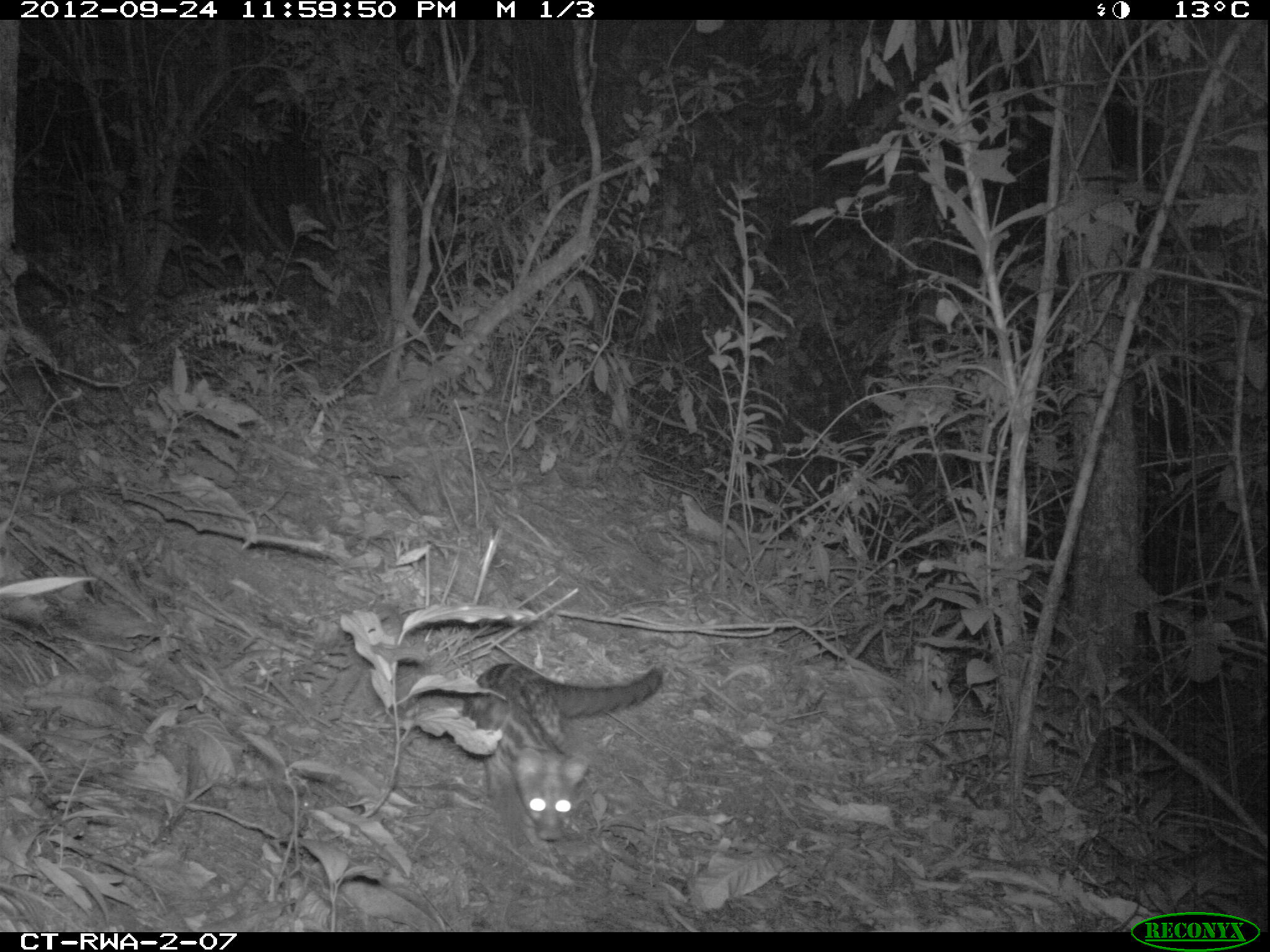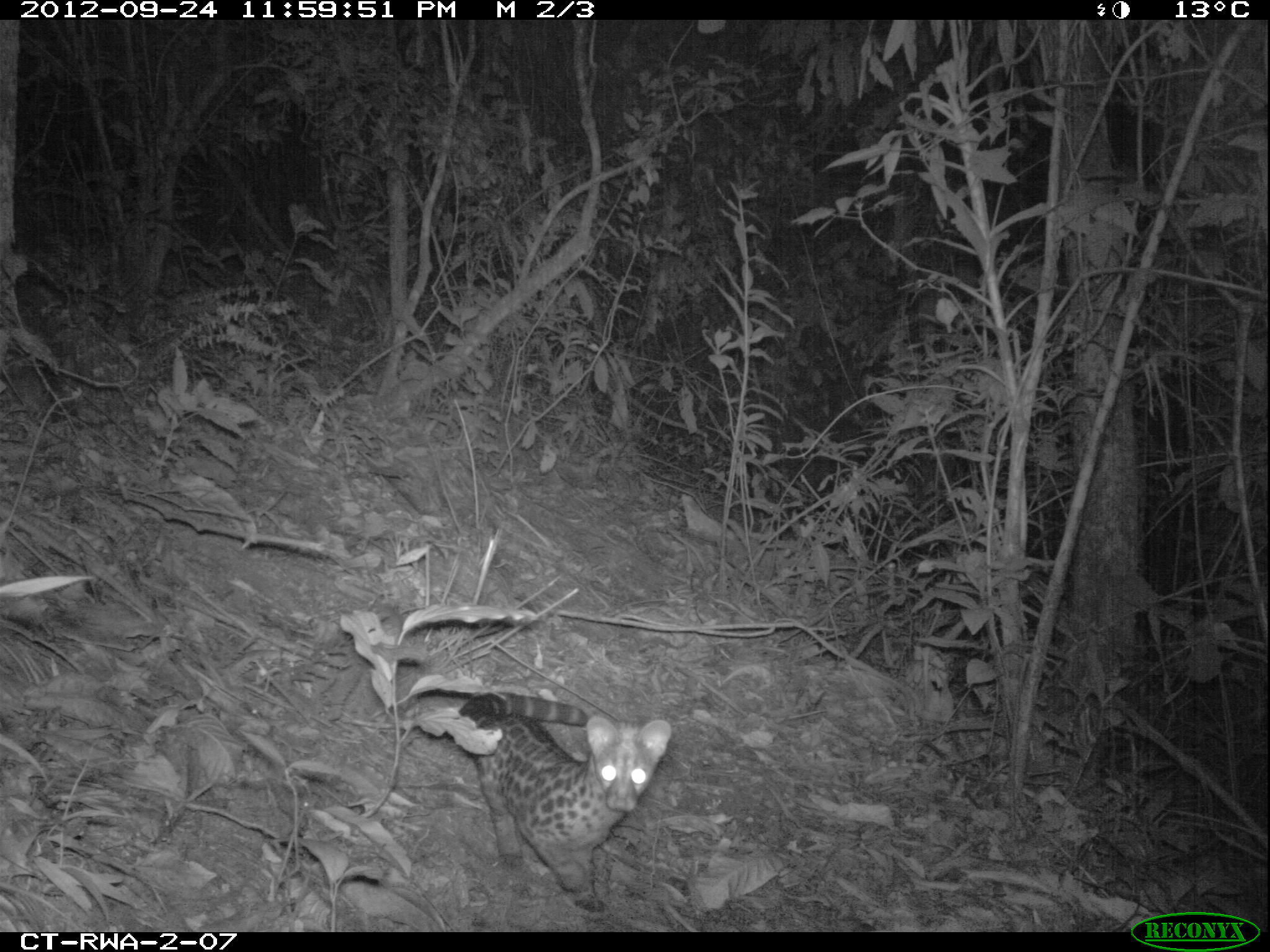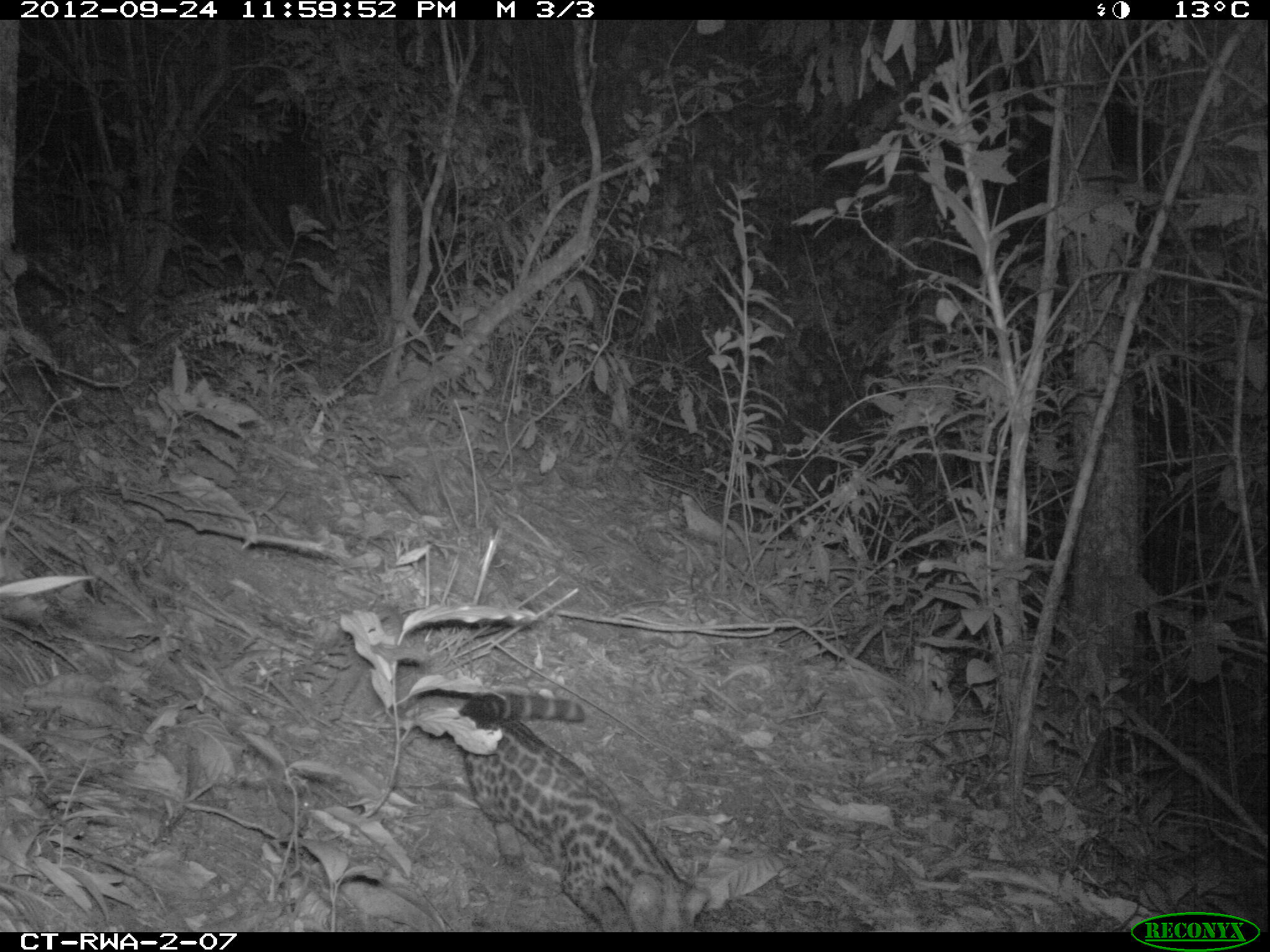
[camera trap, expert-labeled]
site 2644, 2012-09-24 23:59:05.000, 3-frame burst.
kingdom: Animalia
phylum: Chordata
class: Mammalia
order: Carnivora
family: Viverridae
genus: Genetta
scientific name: Genetta tigrina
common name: cape genet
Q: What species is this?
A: Genetta tigrina (cape genet).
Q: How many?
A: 1.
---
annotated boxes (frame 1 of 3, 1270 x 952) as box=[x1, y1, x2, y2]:
genetta tigrina: box=[461, 658, 666, 842]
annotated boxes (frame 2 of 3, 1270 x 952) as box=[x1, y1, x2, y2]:
genetta tigrina: box=[457, 692, 671, 912]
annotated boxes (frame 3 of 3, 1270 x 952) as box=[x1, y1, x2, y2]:
genetta tigrina: box=[459, 690, 708, 930]